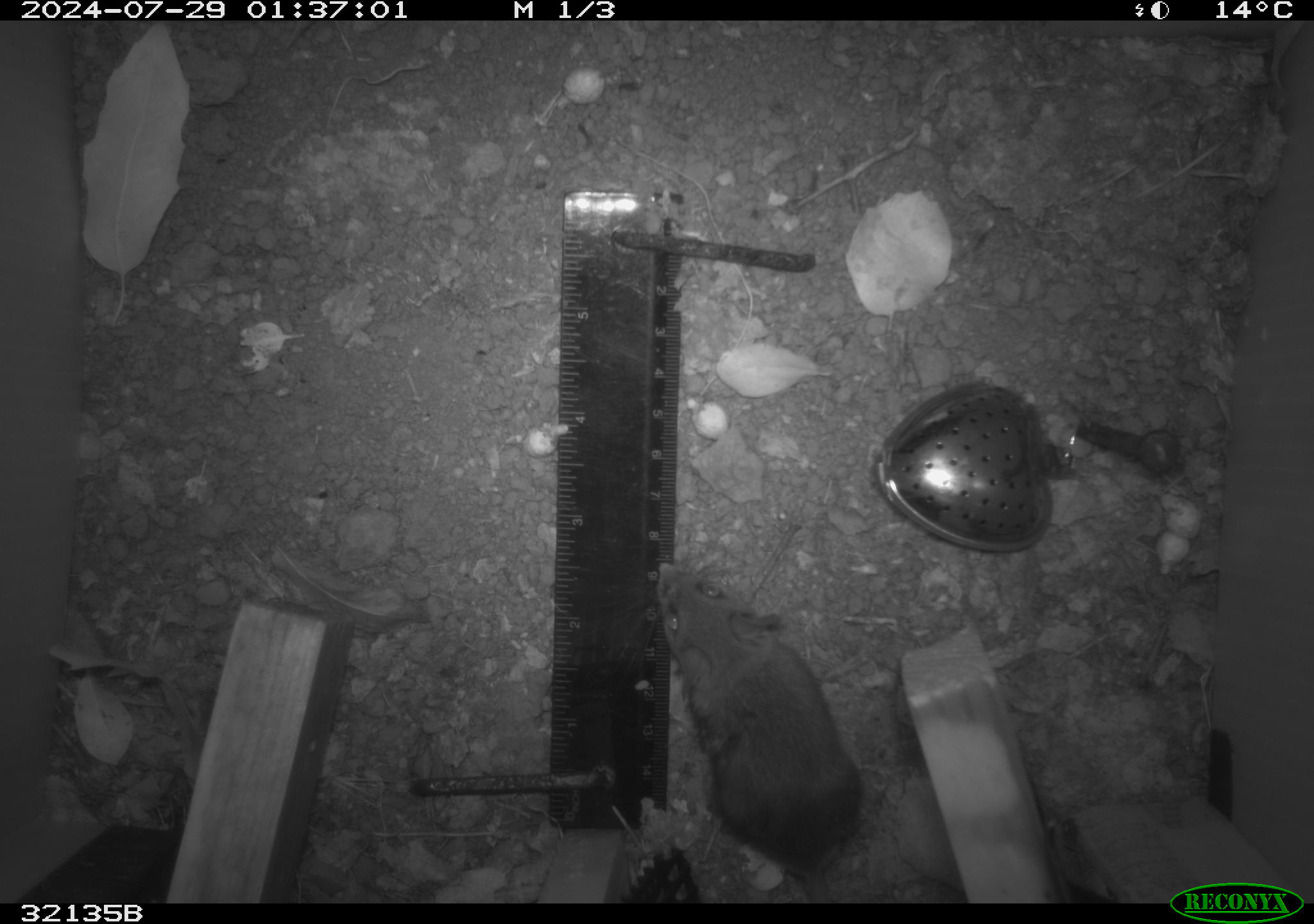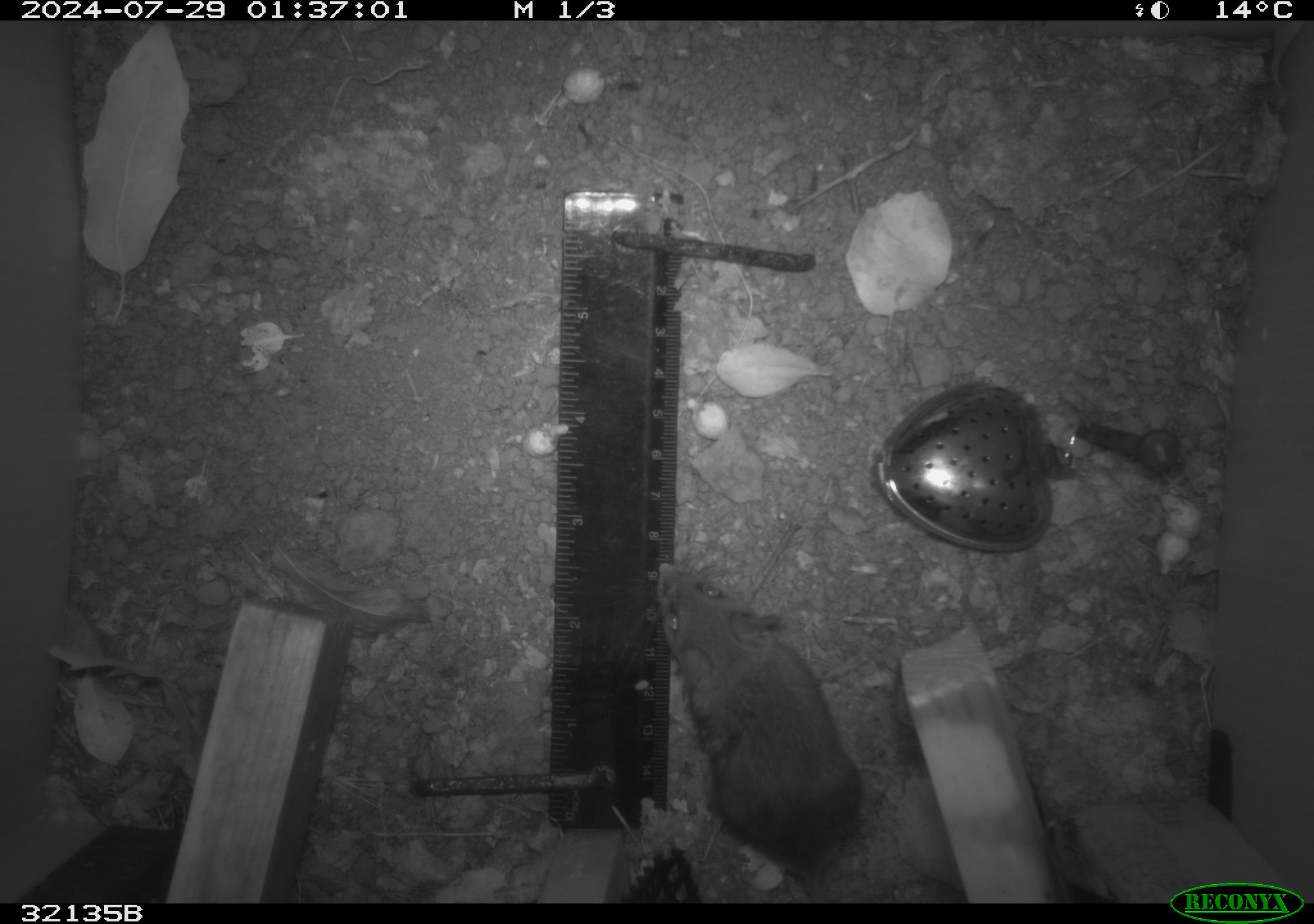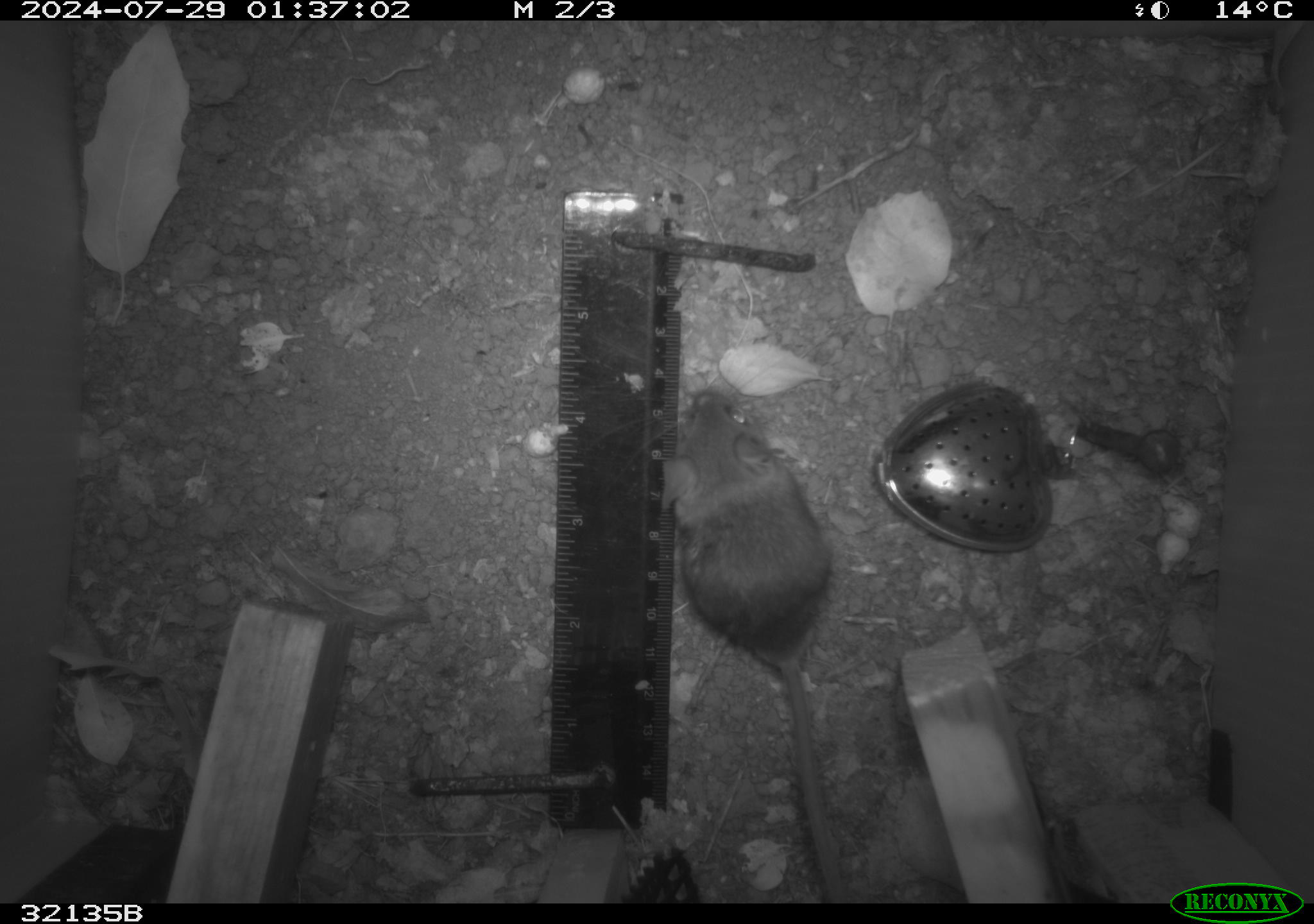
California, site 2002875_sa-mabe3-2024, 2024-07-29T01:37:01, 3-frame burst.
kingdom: Animalia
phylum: Chordata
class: Mammalia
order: Rodentia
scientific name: Rodentia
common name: mouse species